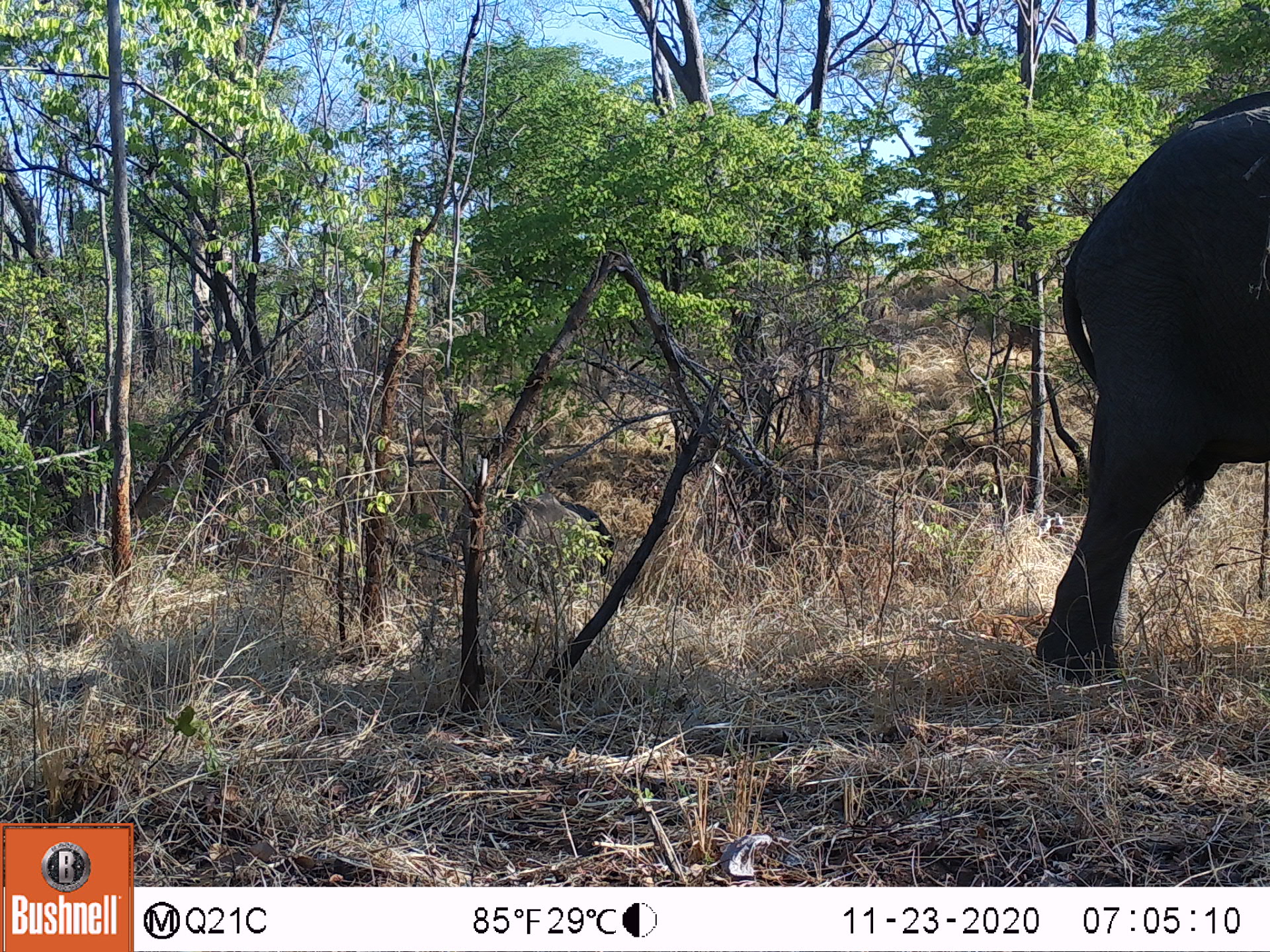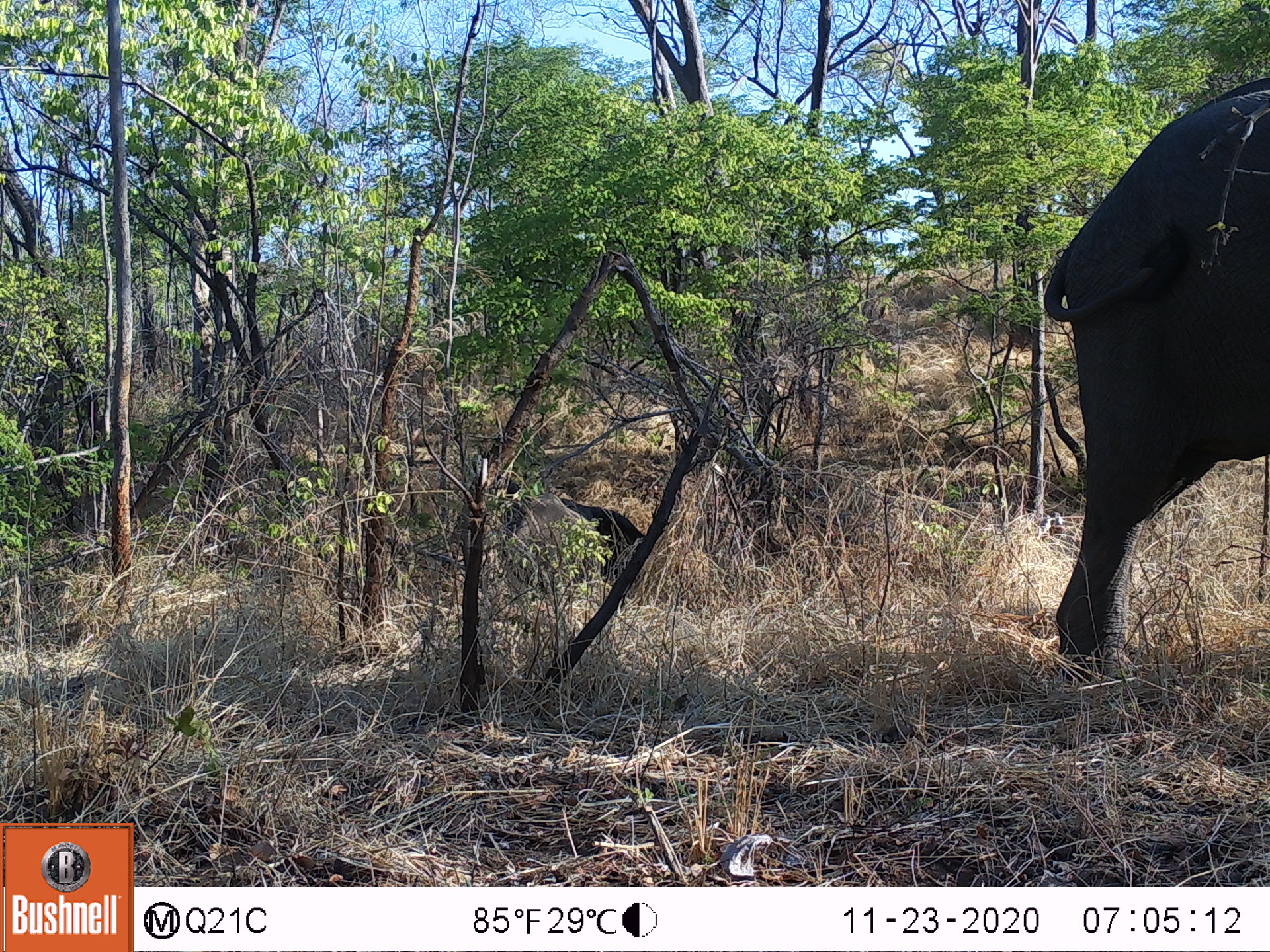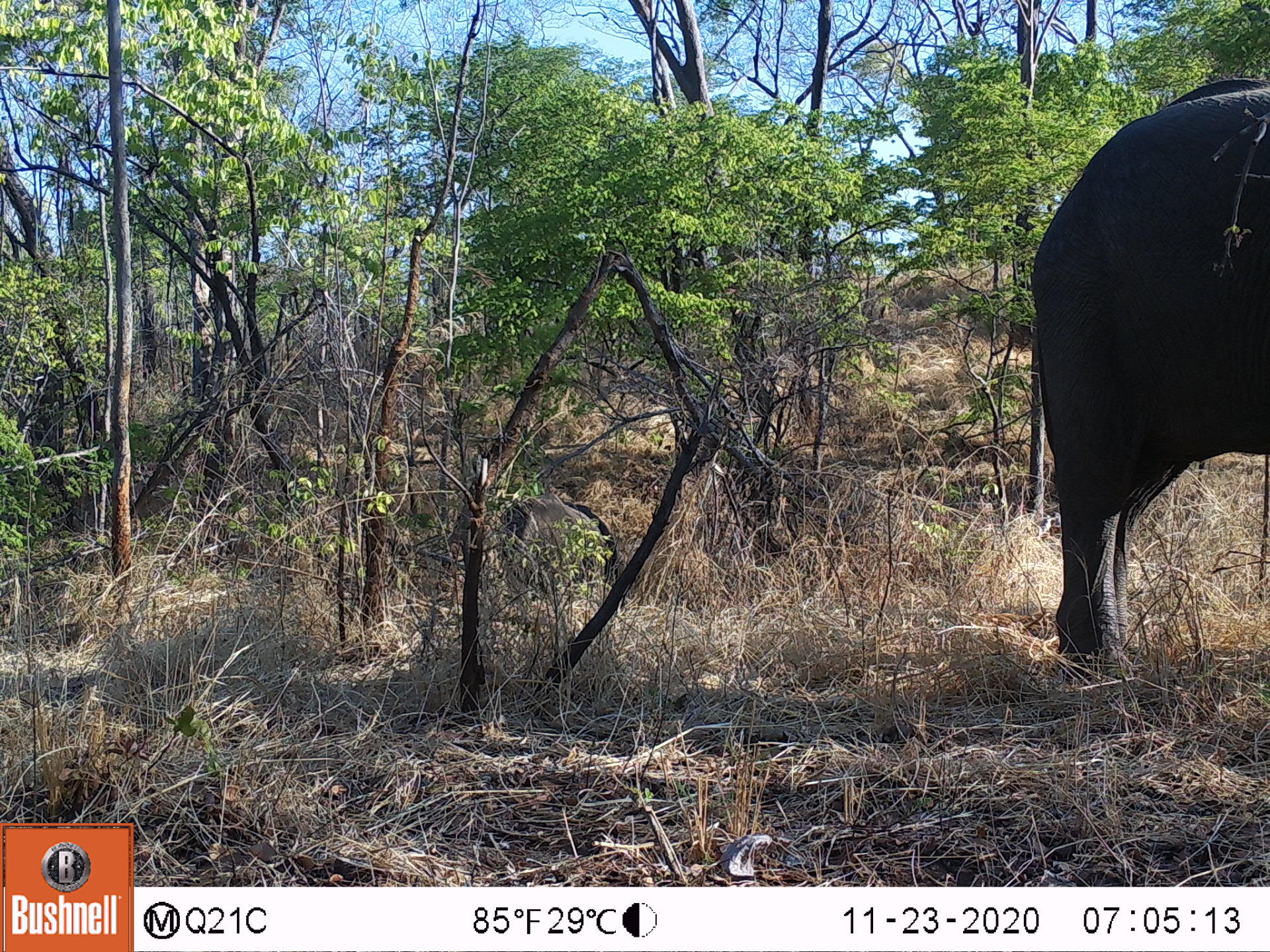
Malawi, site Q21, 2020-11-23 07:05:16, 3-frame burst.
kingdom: Animalia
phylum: Chordata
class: Mammalia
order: Proboscidea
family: Elephantidae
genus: Loxodonta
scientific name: Loxodonta africana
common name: african savanna elephant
African savanna elephant (Loxodonta africana), count 2.